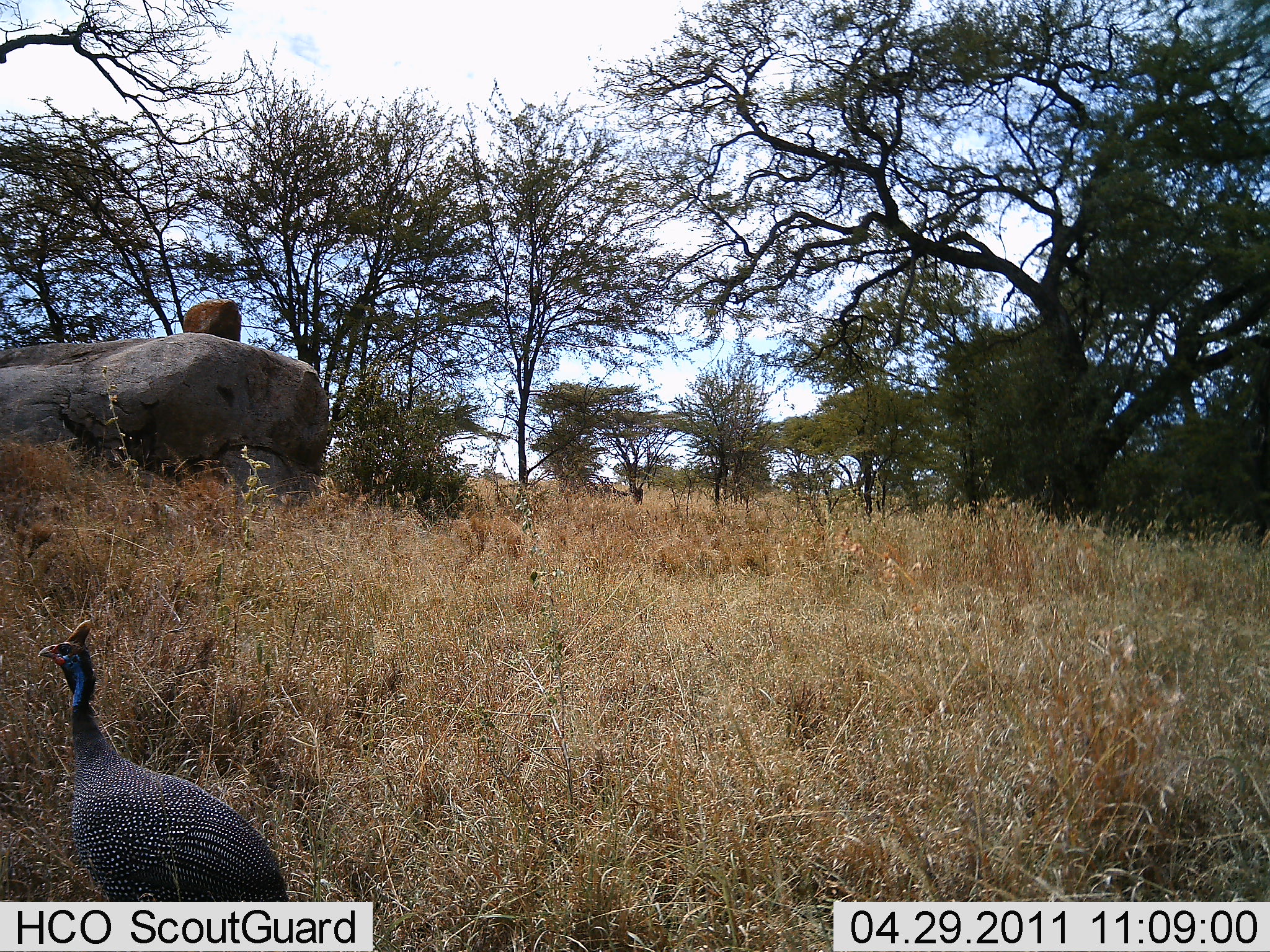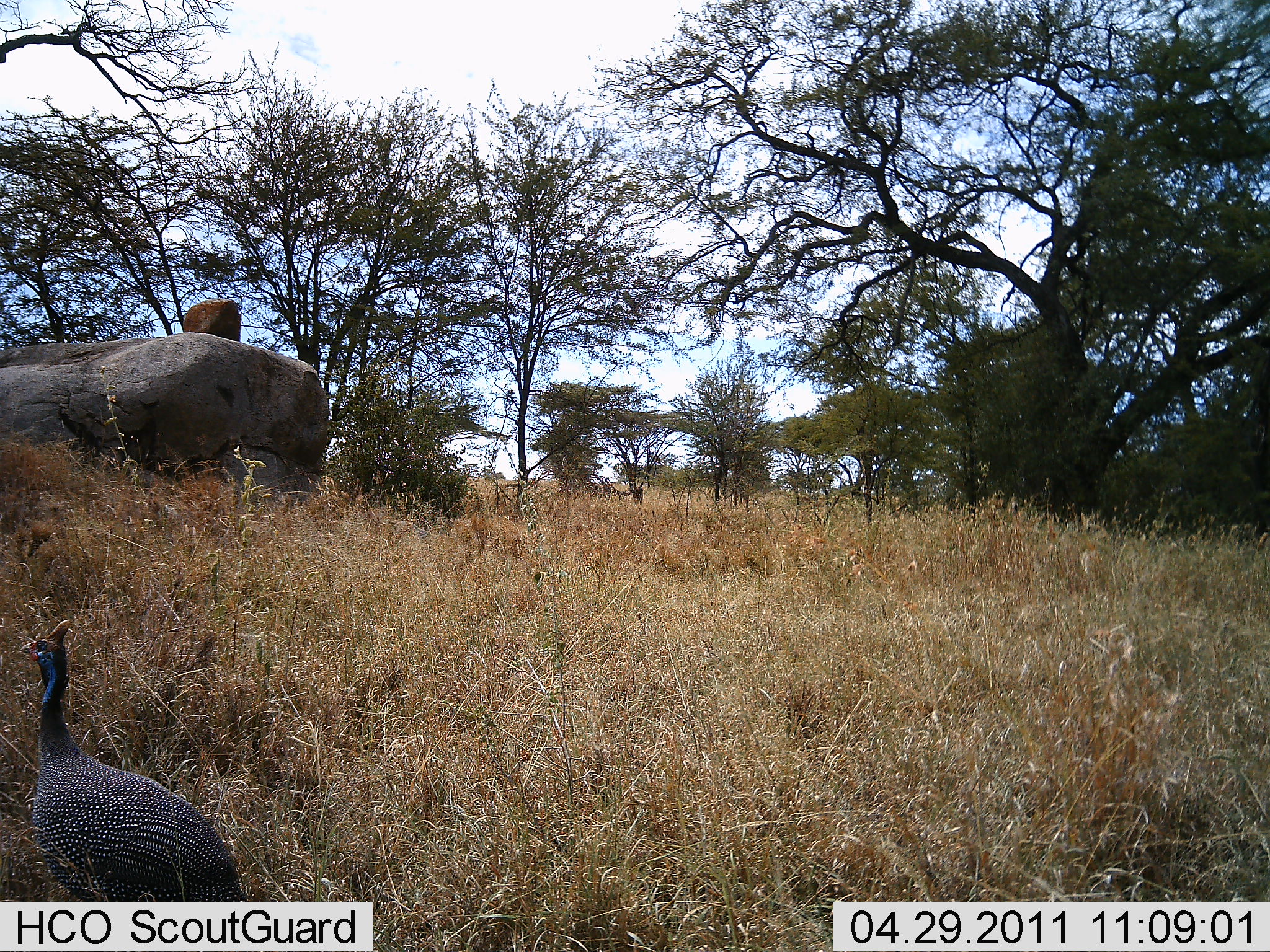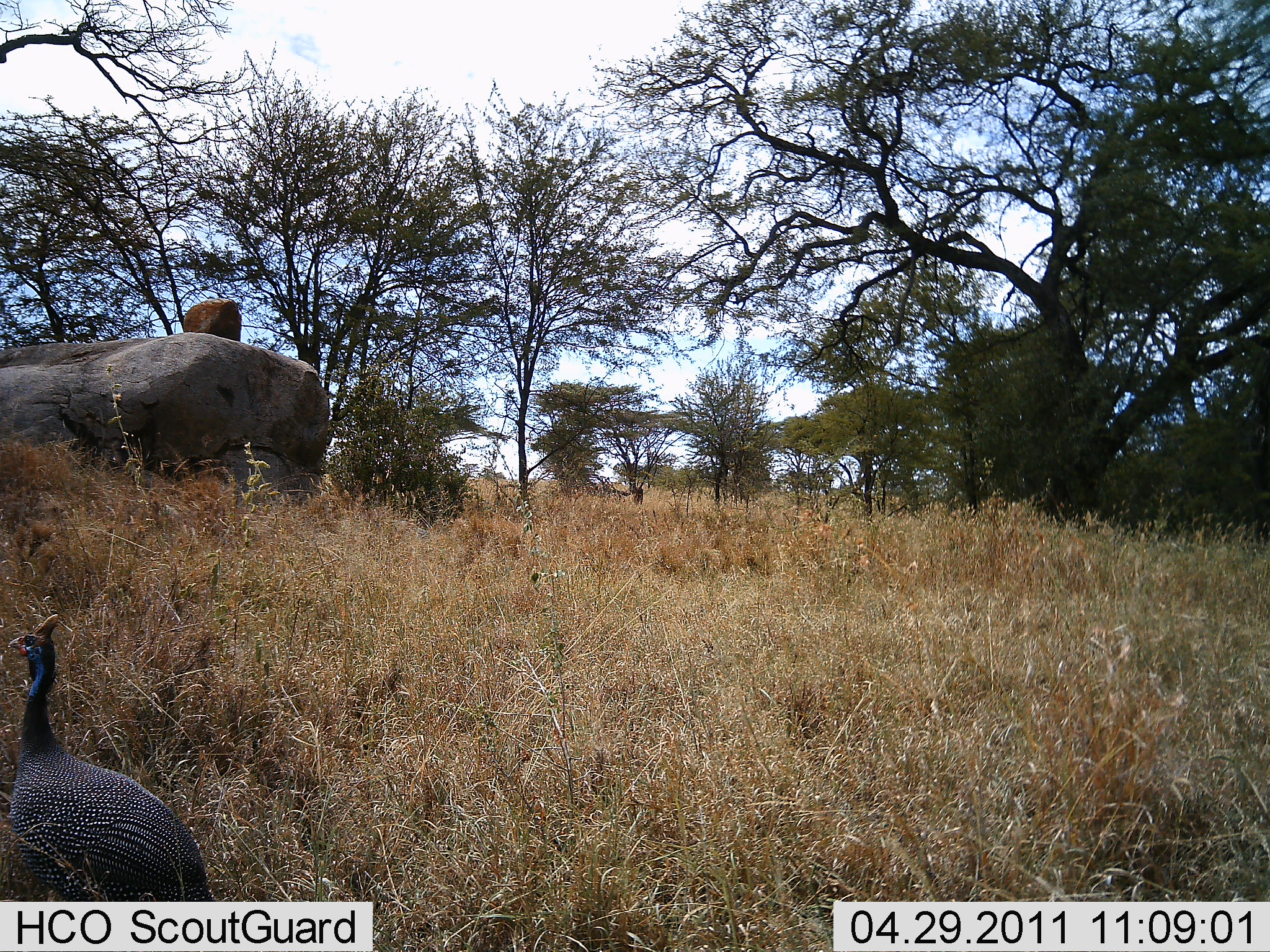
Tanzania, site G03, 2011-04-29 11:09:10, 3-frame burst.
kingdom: Animalia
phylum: Chordata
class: Aves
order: Galliformes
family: Numididae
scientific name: Numididae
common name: guinea fowl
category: guineafowl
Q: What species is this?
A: Guineafowl (guinea fowl) (Numididae).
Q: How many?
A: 1.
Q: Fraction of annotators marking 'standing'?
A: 50%.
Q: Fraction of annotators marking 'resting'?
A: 0%.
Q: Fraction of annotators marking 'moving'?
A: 60%.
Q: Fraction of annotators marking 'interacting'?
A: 0%.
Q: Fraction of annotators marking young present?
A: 0%.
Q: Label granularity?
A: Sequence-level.